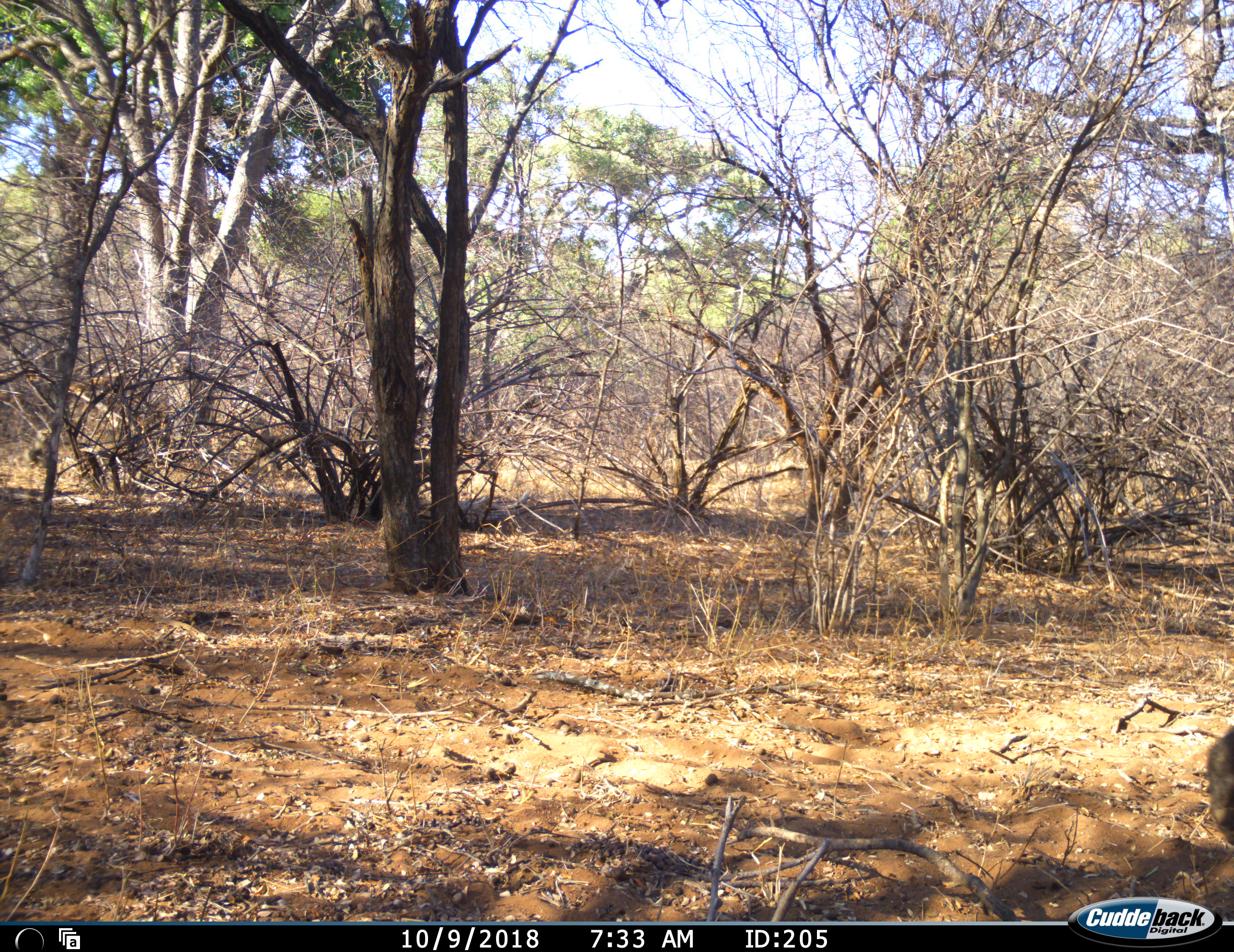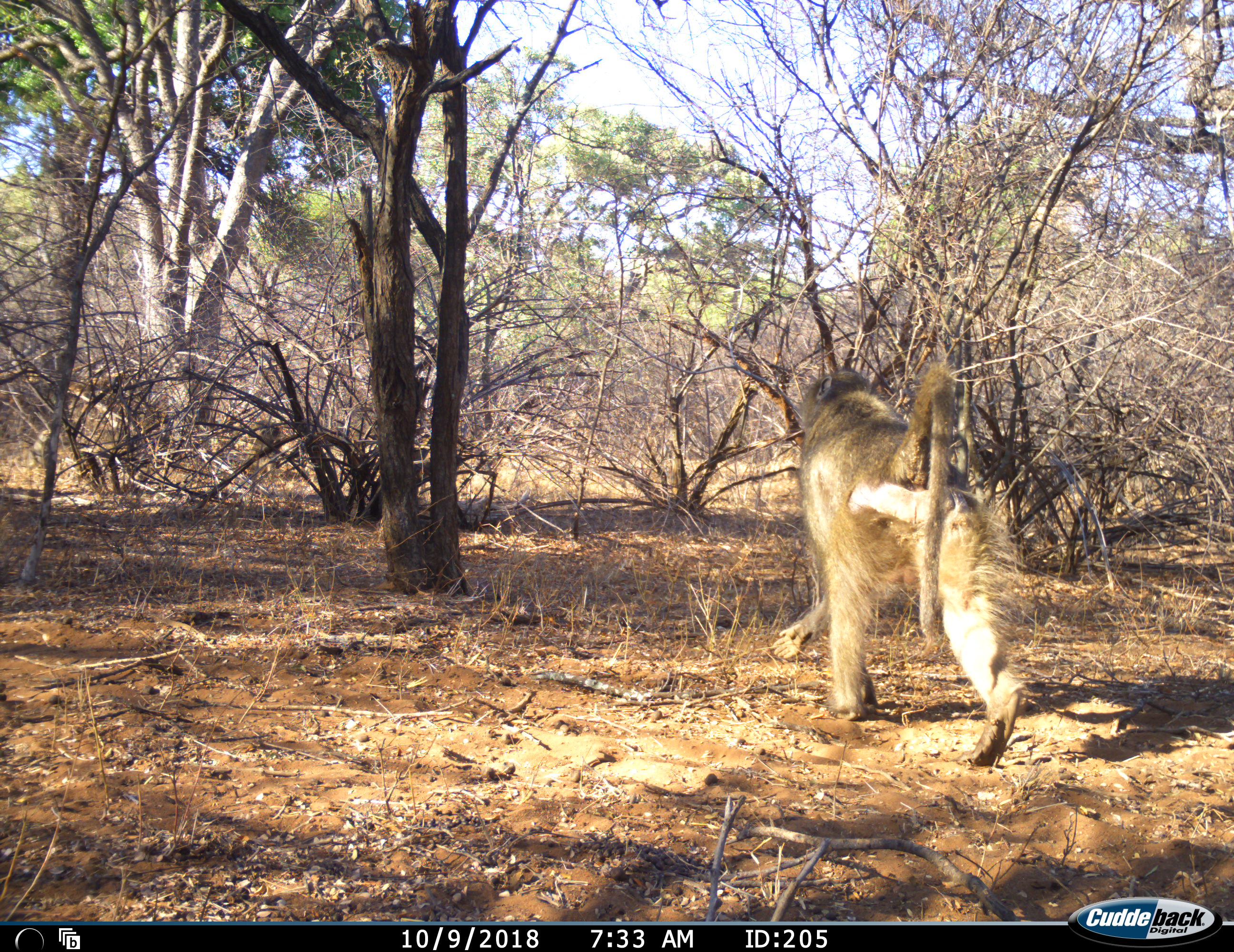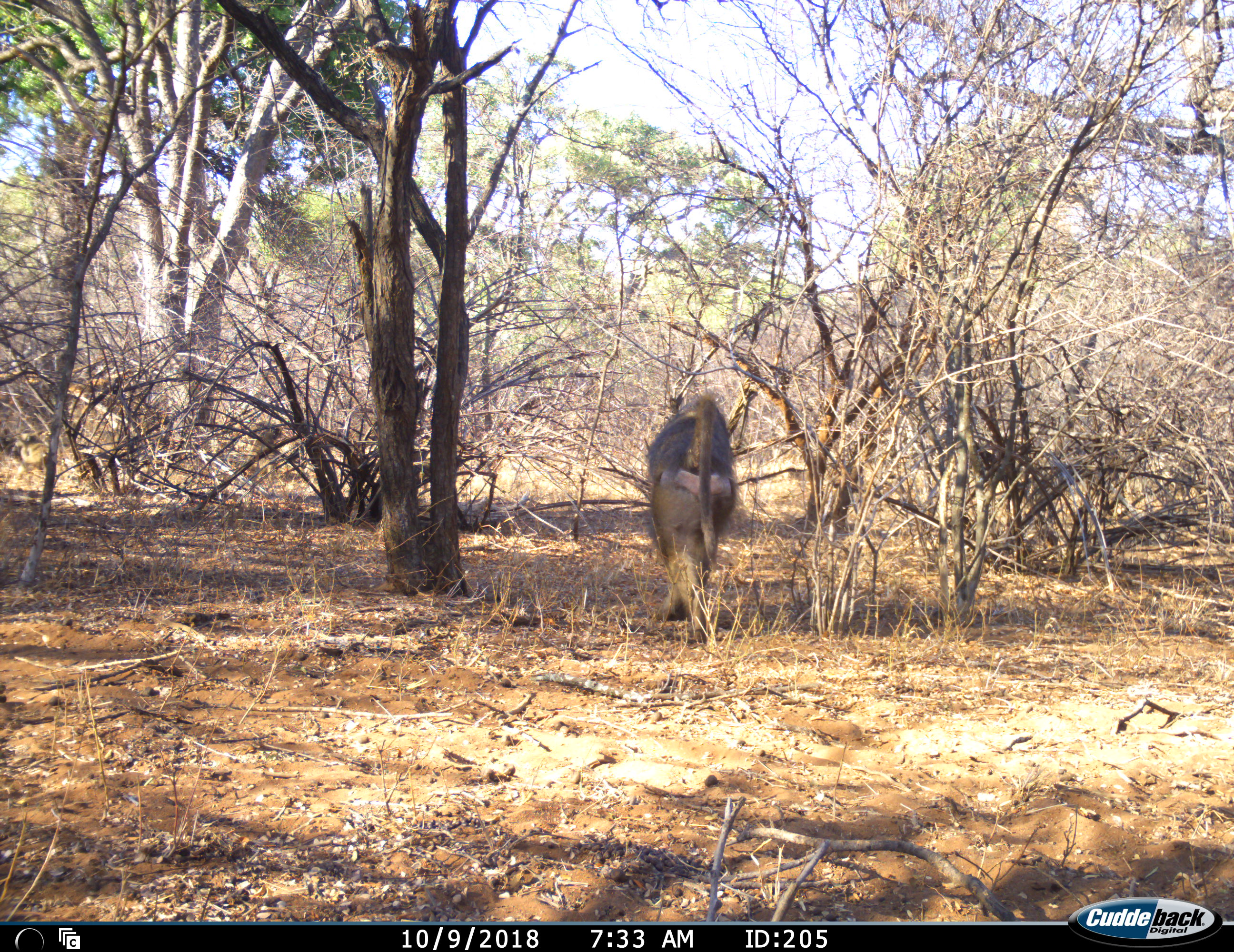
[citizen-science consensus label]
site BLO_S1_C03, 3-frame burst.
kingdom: Animalia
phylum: Chordata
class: Mammalia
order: Primates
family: Cercopithecidae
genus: Papio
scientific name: Papio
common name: baboon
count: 3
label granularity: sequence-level